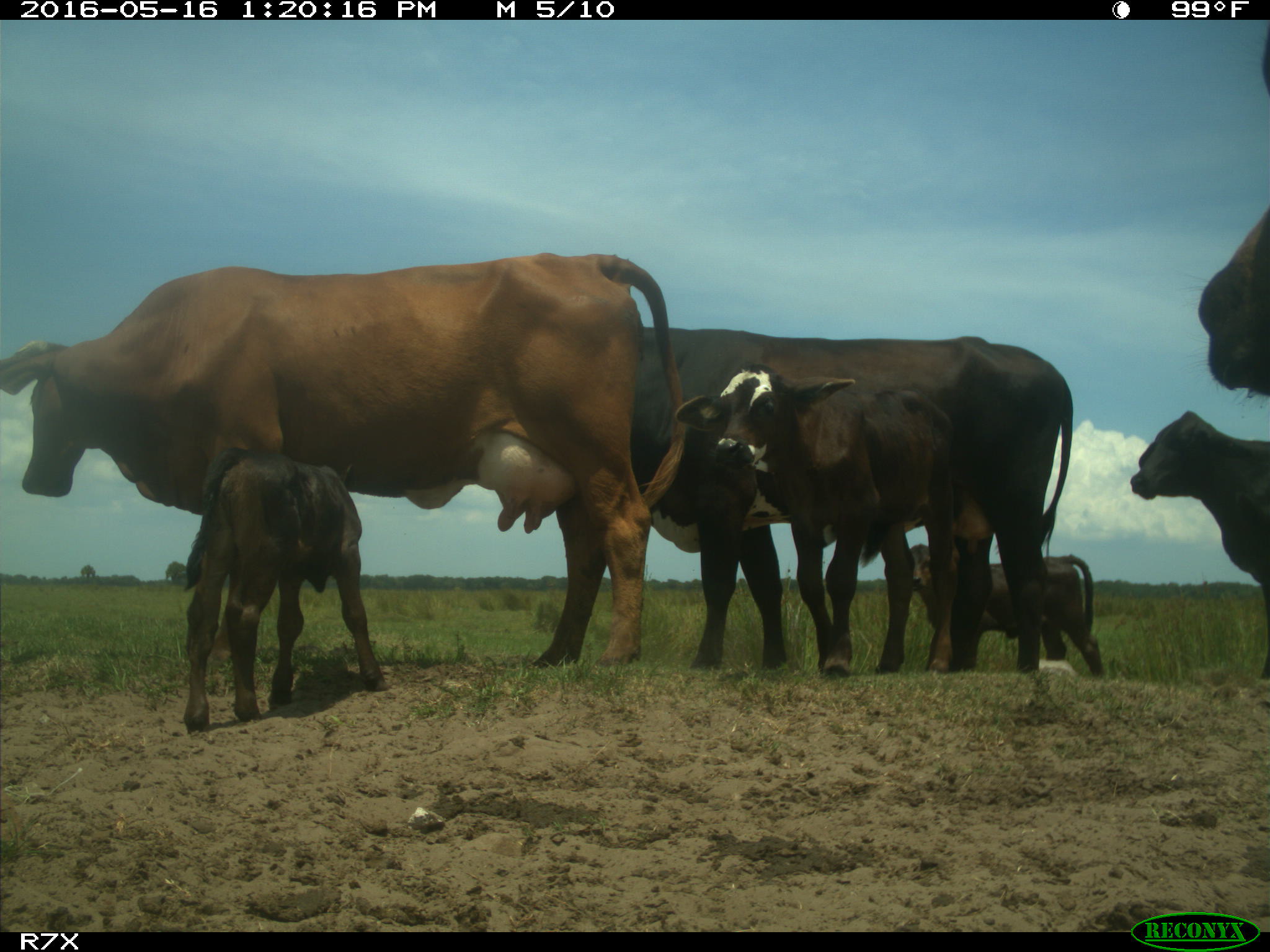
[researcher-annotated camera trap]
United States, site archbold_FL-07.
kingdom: Animalia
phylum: Chordata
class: Mammalia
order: Artiodactyla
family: Bovidae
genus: Bos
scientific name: Bos taurus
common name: domestic cow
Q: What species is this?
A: Bos taurus (domestic cow).